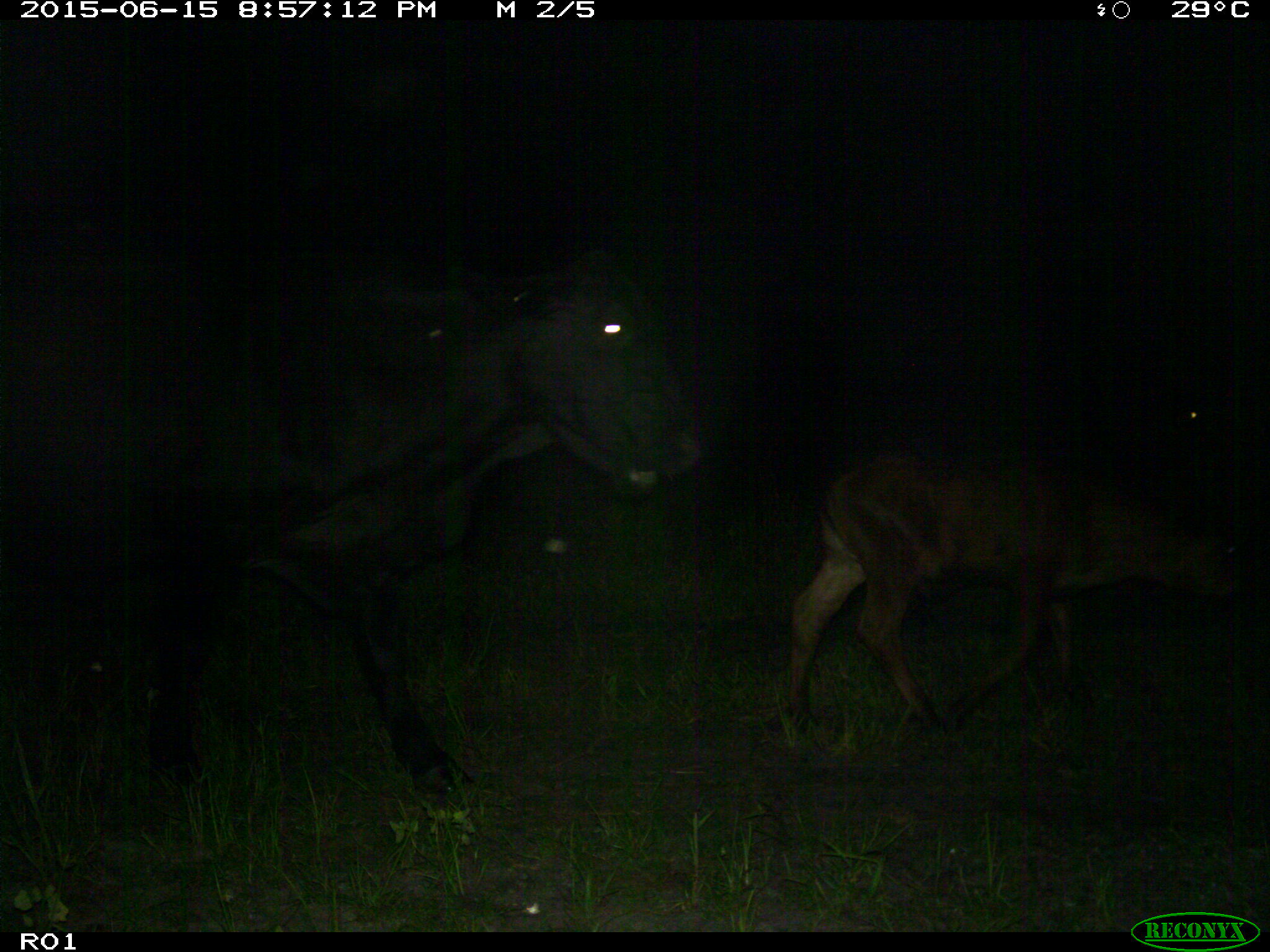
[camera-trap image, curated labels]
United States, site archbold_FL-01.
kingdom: Animalia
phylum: Chordata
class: Mammalia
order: Artiodactyla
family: Bovidae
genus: Bos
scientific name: Bos taurus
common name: domestic cow